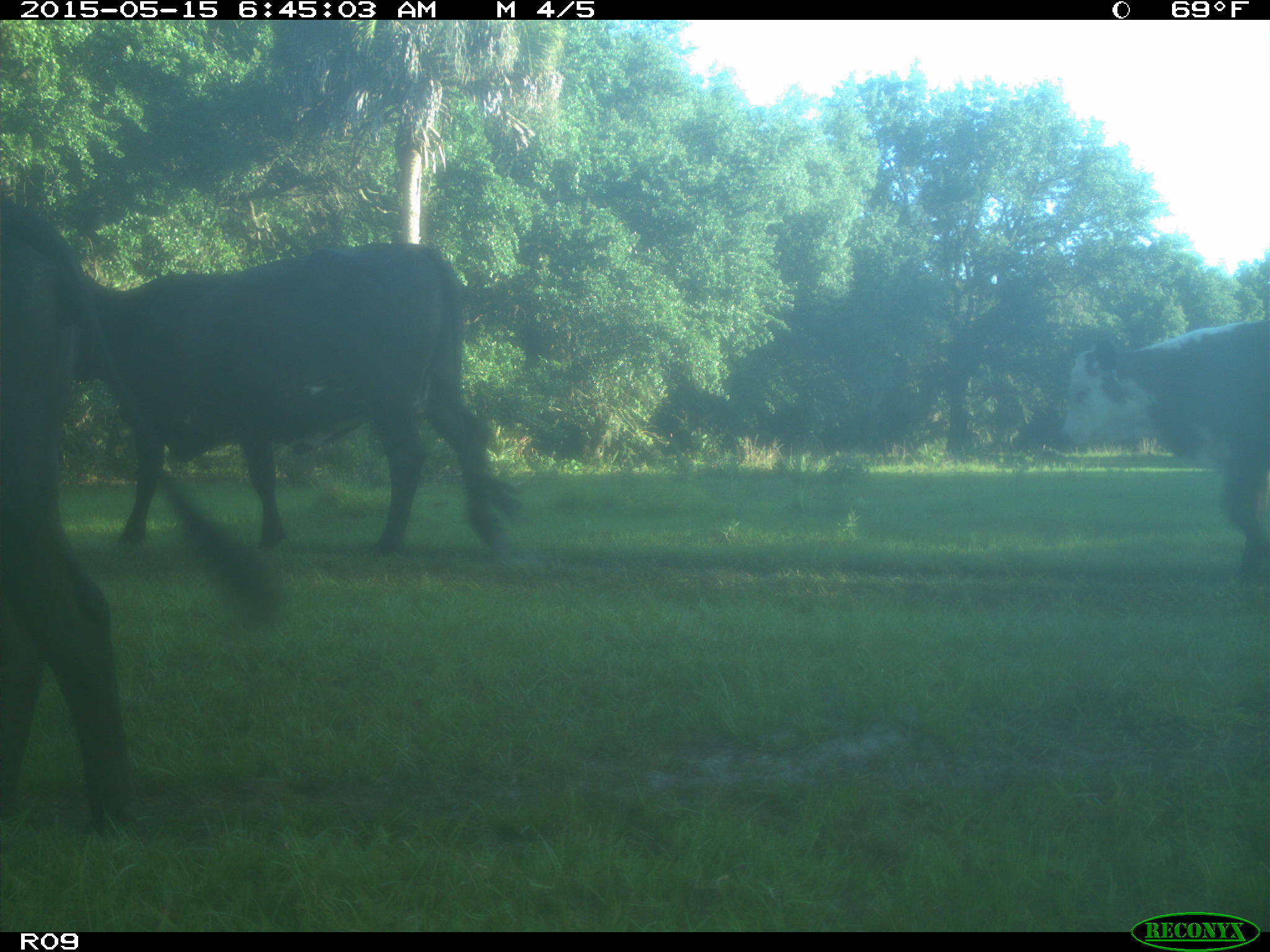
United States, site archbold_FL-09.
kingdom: Animalia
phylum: Chordata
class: Mammalia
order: Artiodactyla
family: Bovidae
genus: Bos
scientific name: Bos taurus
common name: domestic cow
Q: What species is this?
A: Bos taurus (domestic cow).